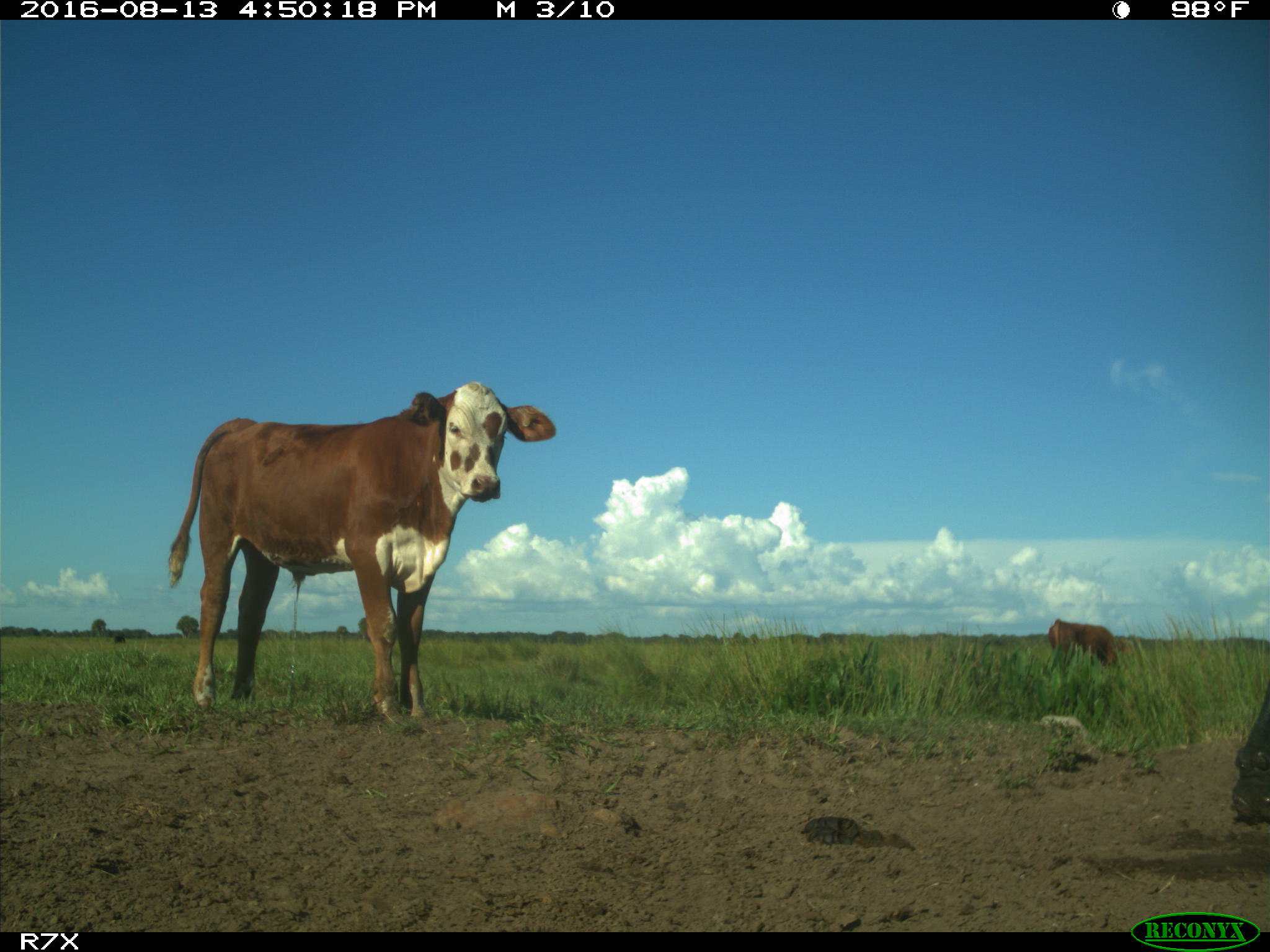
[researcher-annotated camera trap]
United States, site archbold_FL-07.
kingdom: Animalia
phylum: Chordata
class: Mammalia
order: Artiodactyla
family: Bovidae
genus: Bos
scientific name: Bos taurus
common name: domestic cow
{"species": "Bos taurus (domestic cow)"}